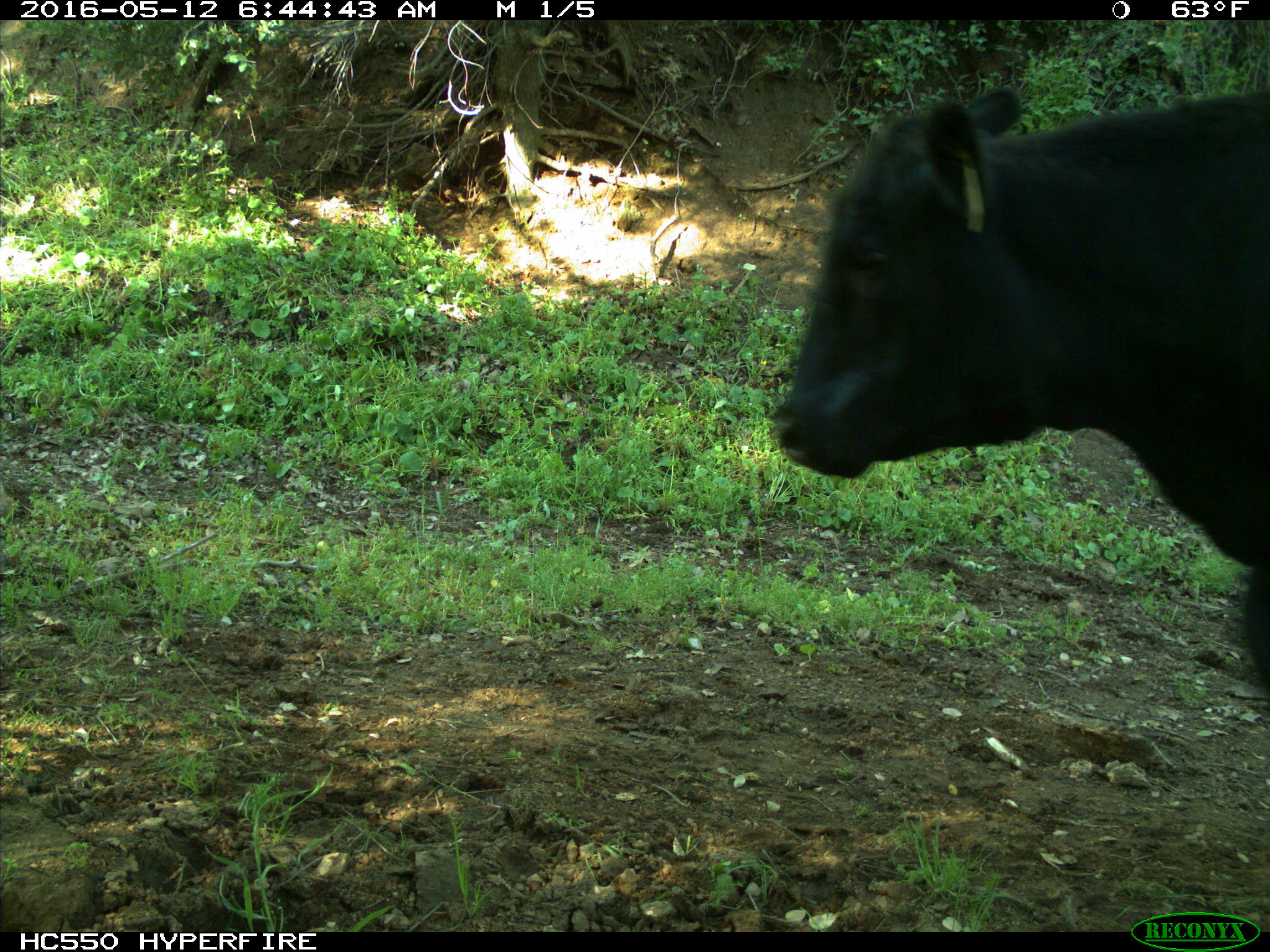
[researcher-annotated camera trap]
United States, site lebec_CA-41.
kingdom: Animalia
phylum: Chordata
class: Mammalia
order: Artiodactyla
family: Bovidae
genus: Bos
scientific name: Bos taurus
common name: domestic cow